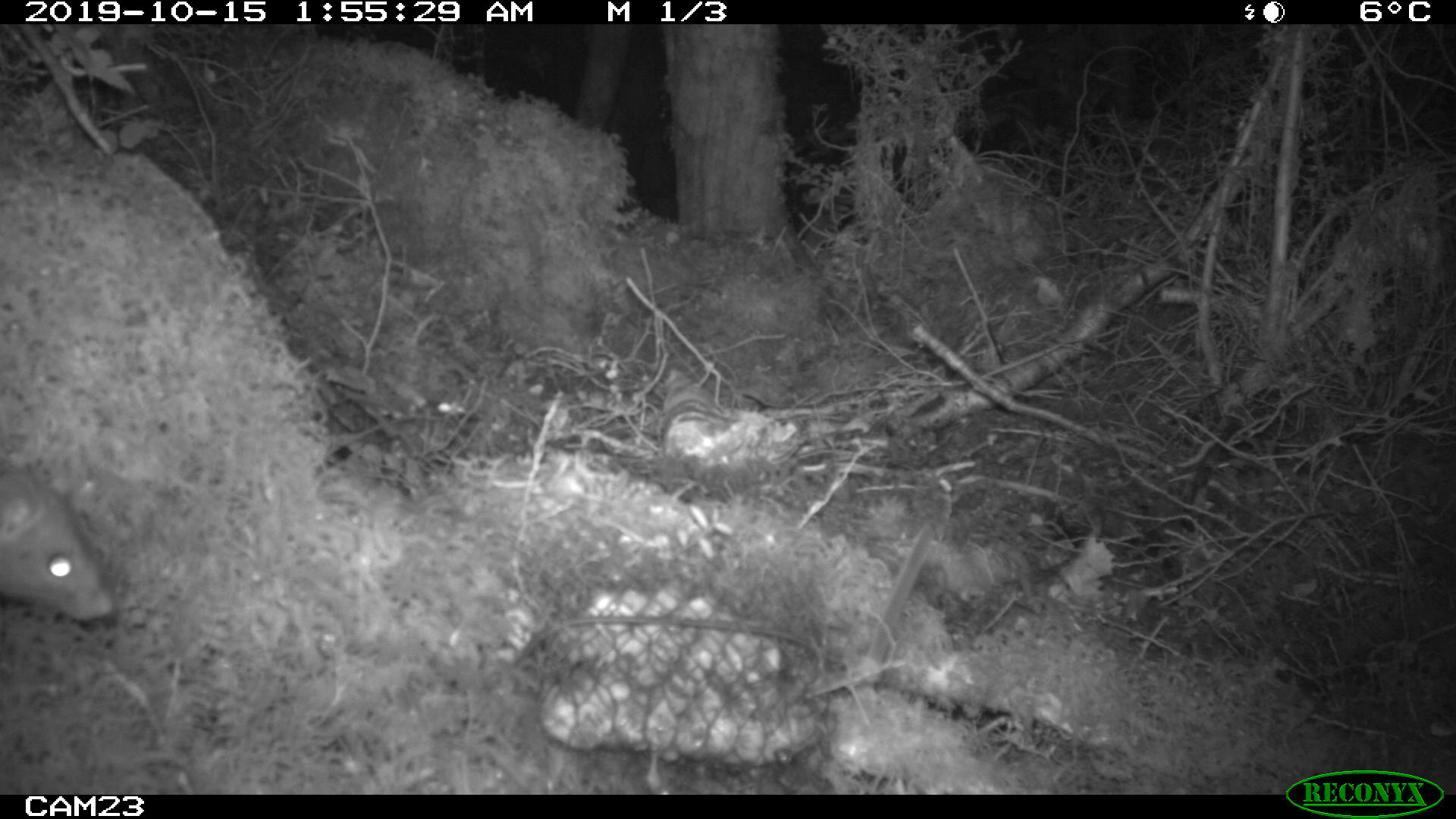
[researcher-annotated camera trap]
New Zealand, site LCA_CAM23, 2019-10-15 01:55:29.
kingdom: Animalia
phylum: Chordata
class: Mammalia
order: Rodentia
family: Muridae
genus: Rattus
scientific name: Rattus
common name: rat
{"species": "rat (Rattus)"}